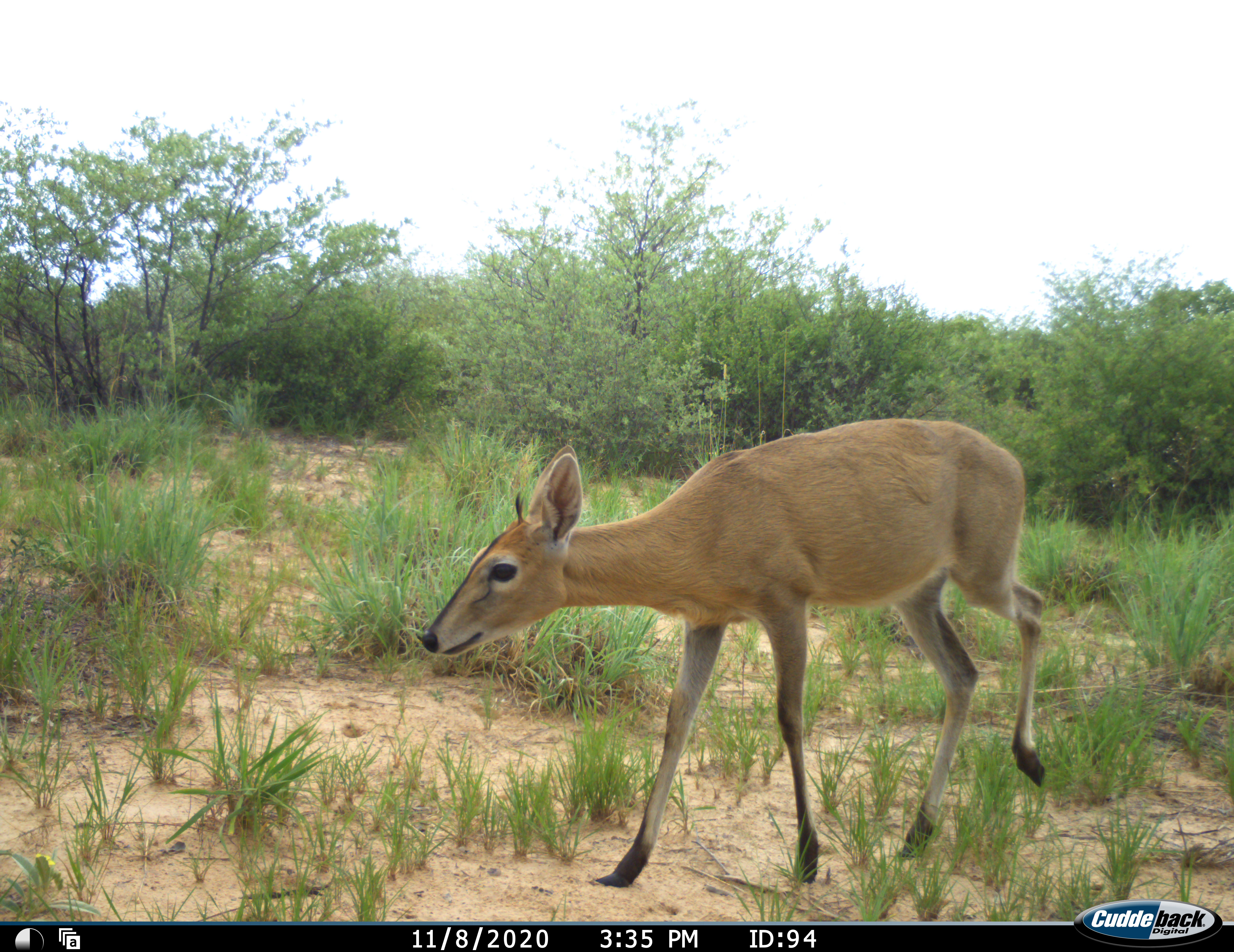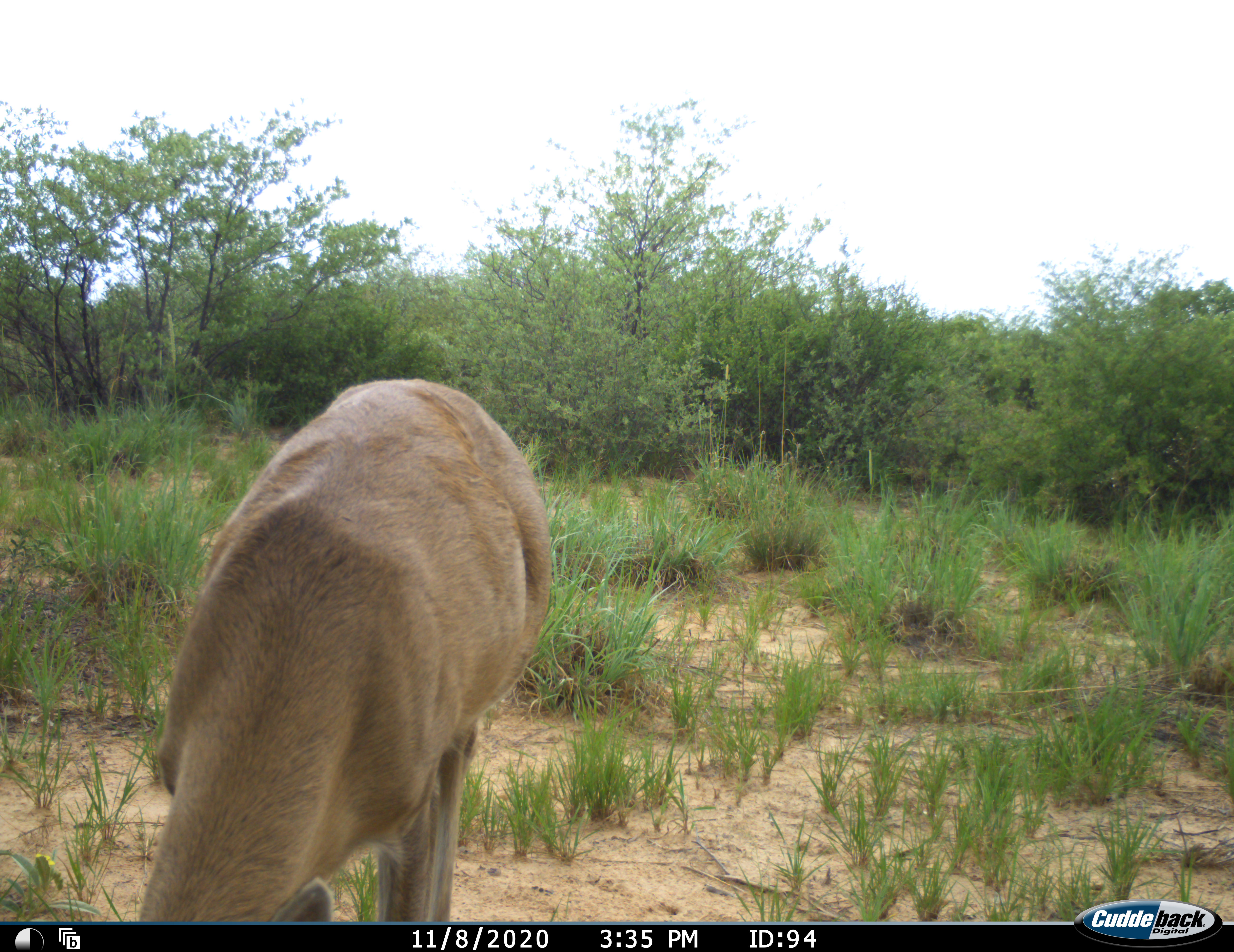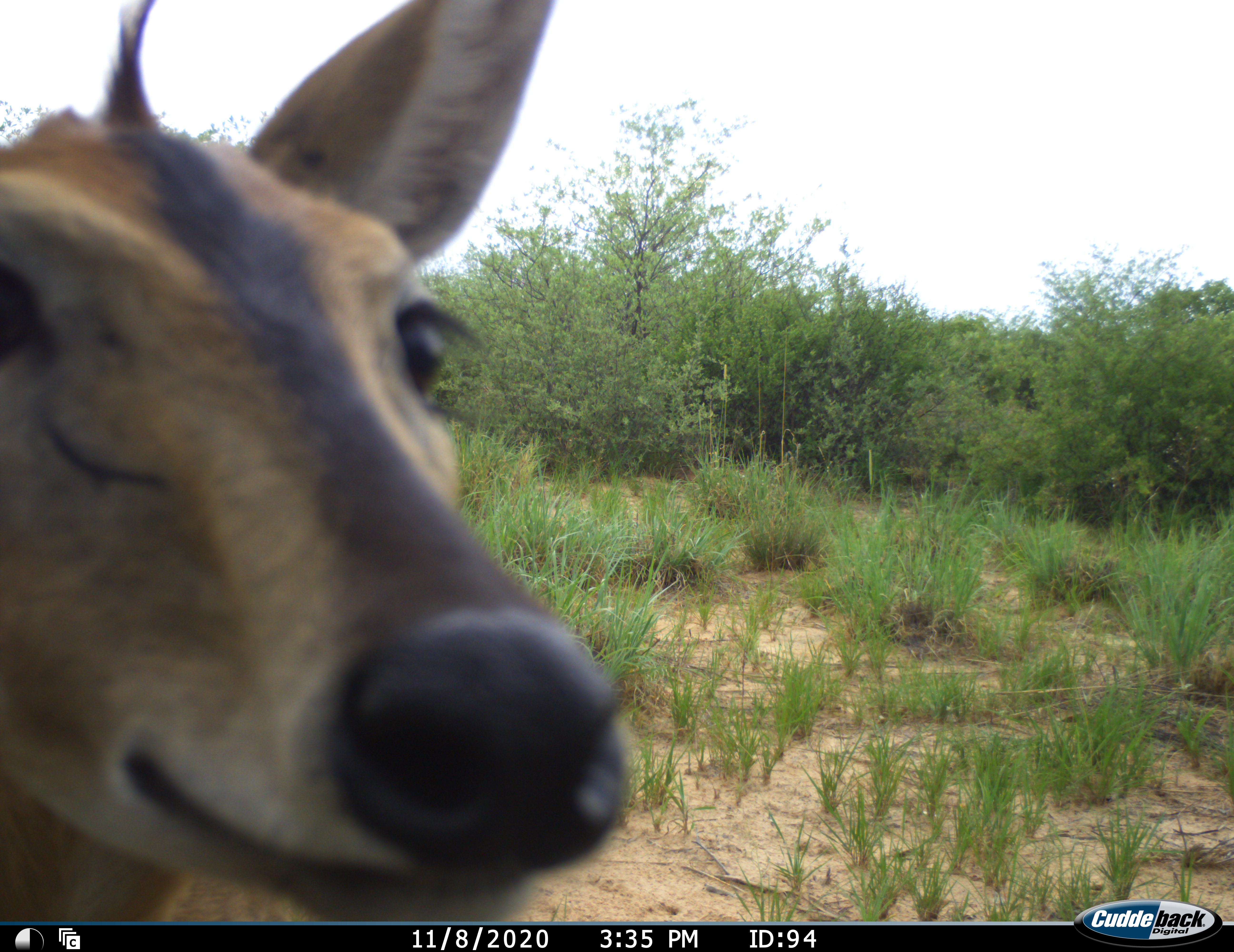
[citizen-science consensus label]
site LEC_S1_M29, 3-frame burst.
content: unidentified animal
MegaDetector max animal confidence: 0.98